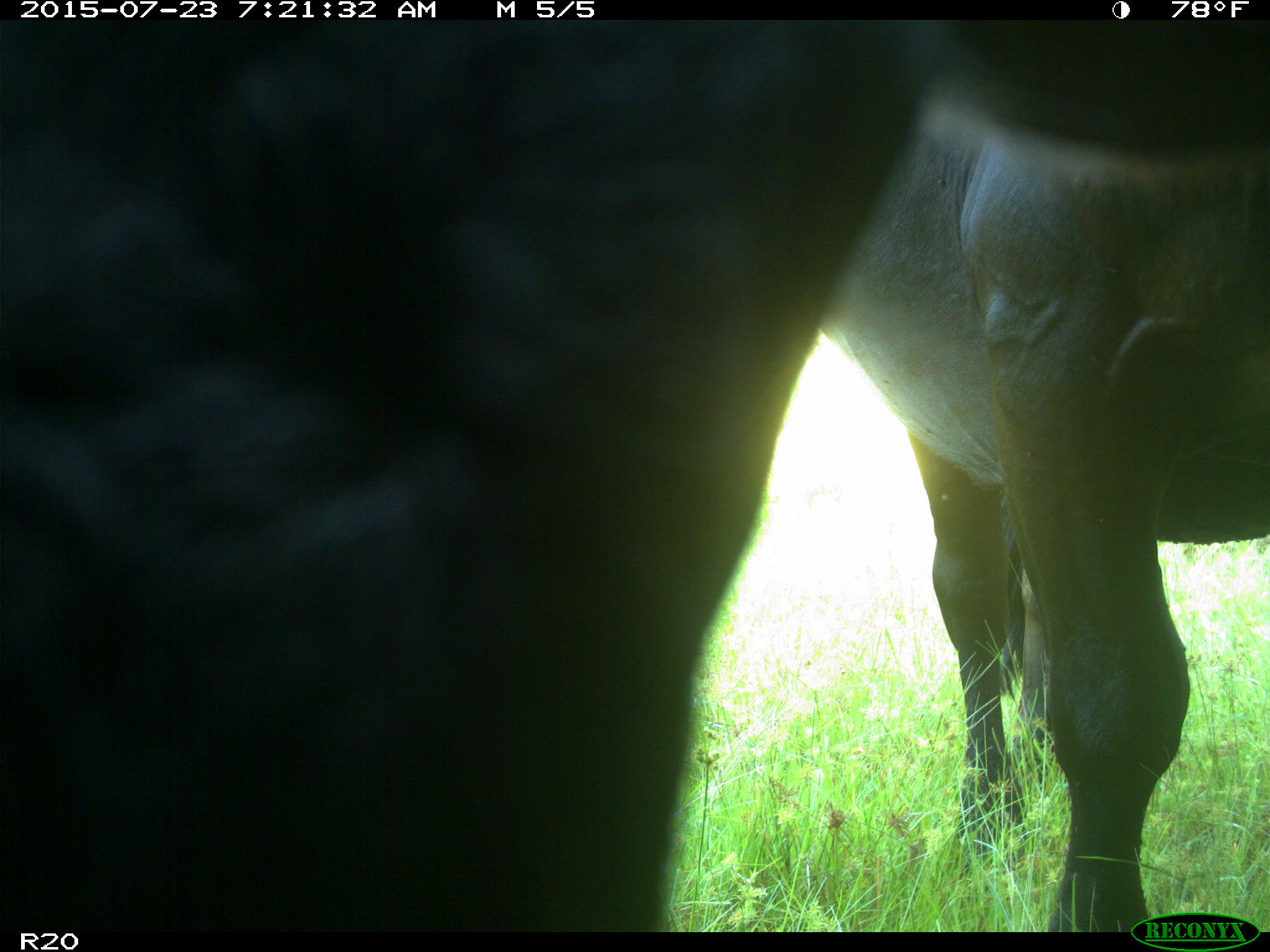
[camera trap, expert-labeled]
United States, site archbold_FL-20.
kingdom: Animalia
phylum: Chordata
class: Mammalia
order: Artiodactyla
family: Bovidae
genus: Bos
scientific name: Bos taurus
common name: domestic cow